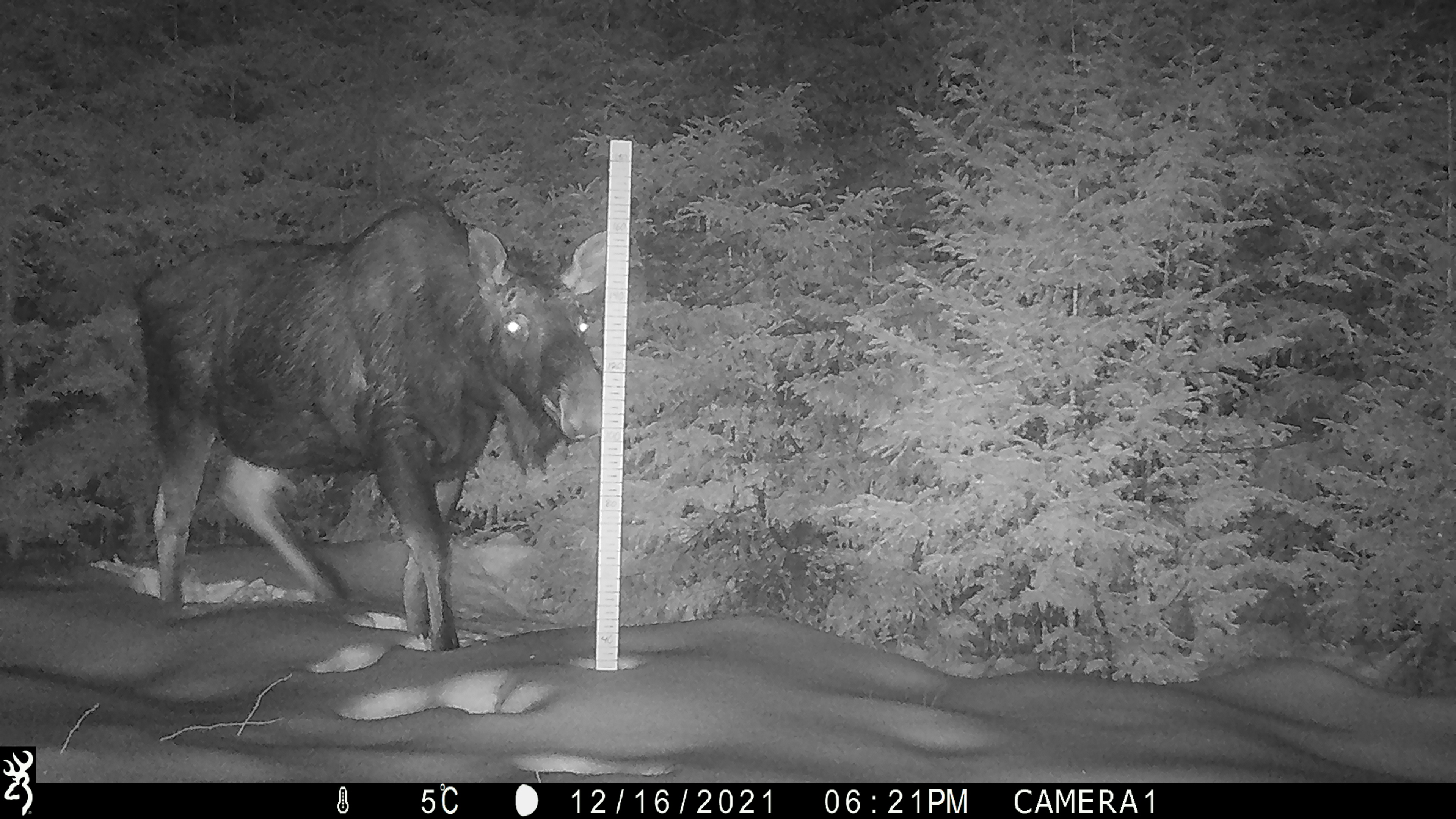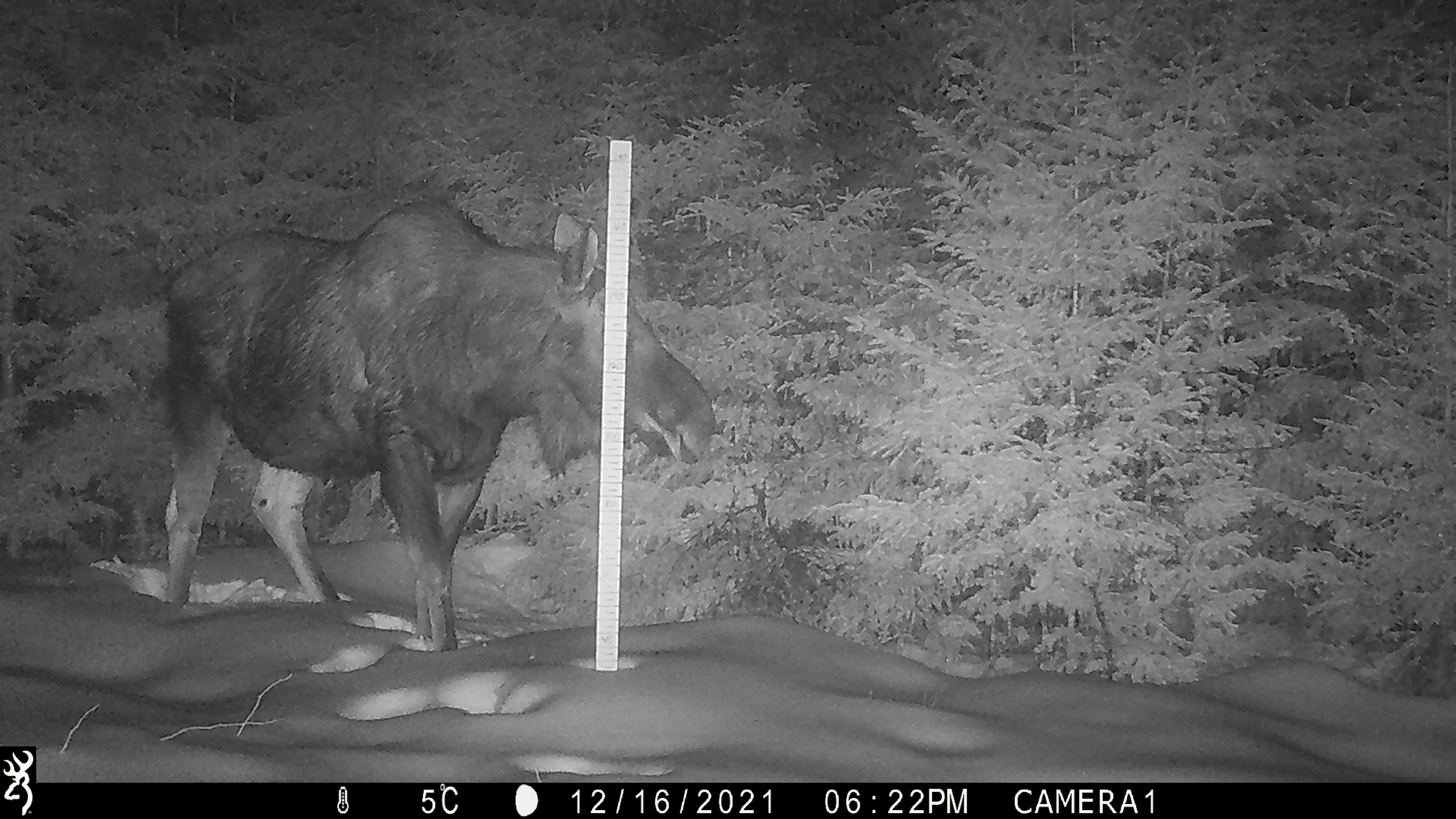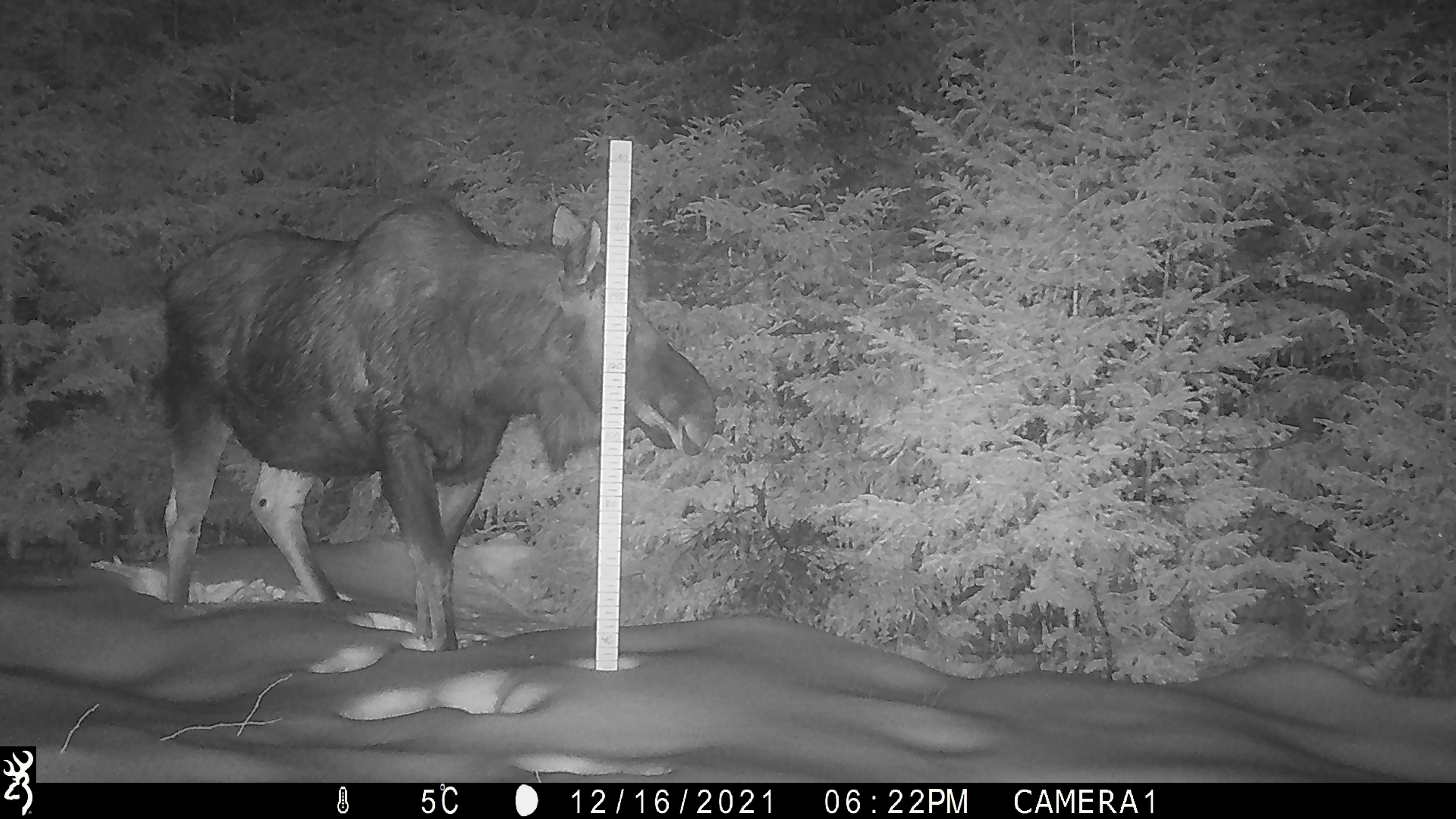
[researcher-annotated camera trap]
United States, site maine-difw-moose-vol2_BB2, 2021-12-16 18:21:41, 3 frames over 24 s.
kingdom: Animalia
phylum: Chordata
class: Mammalia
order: Artiodactyla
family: Cervidae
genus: Alces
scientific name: Alces alces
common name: moose